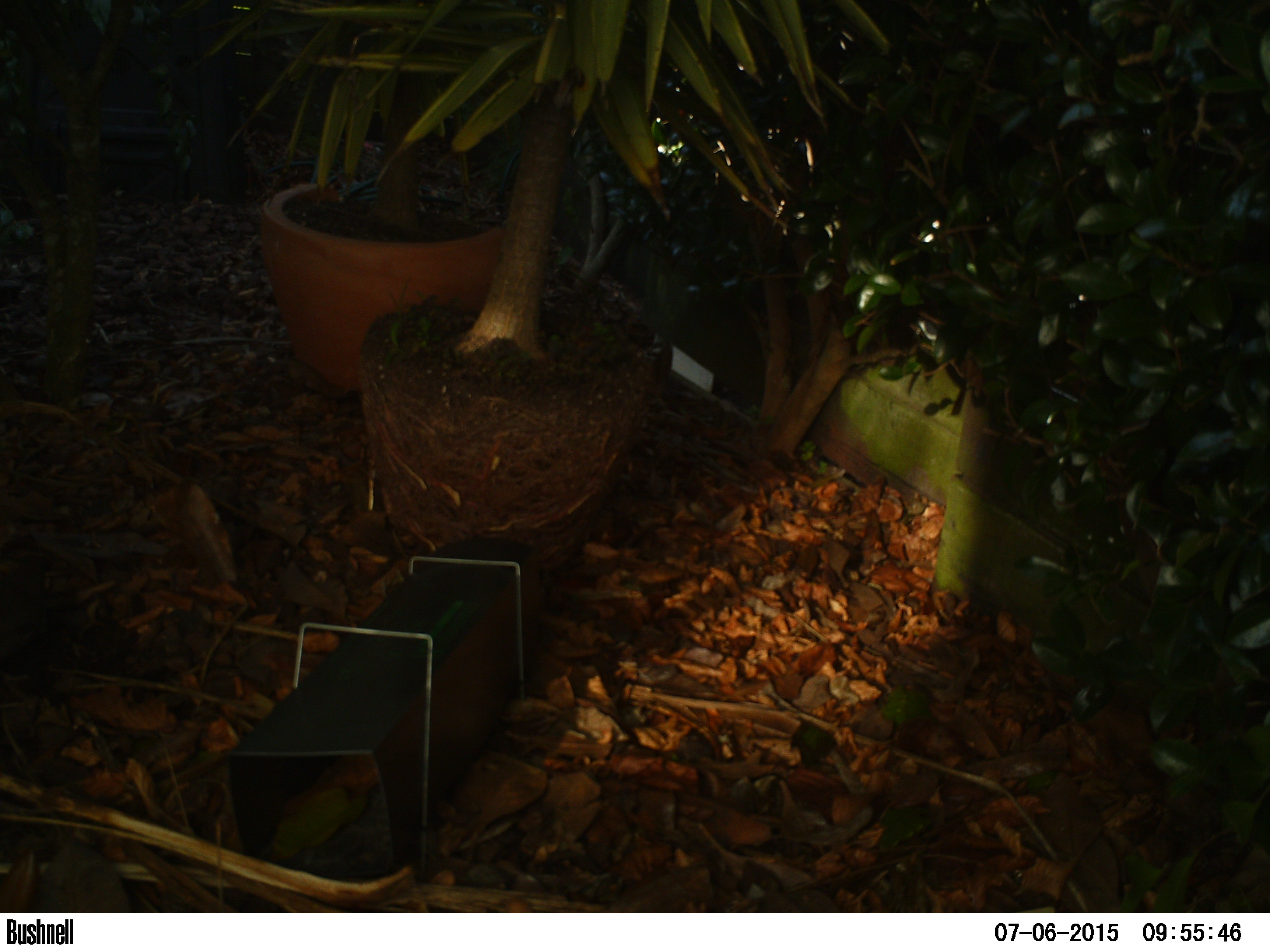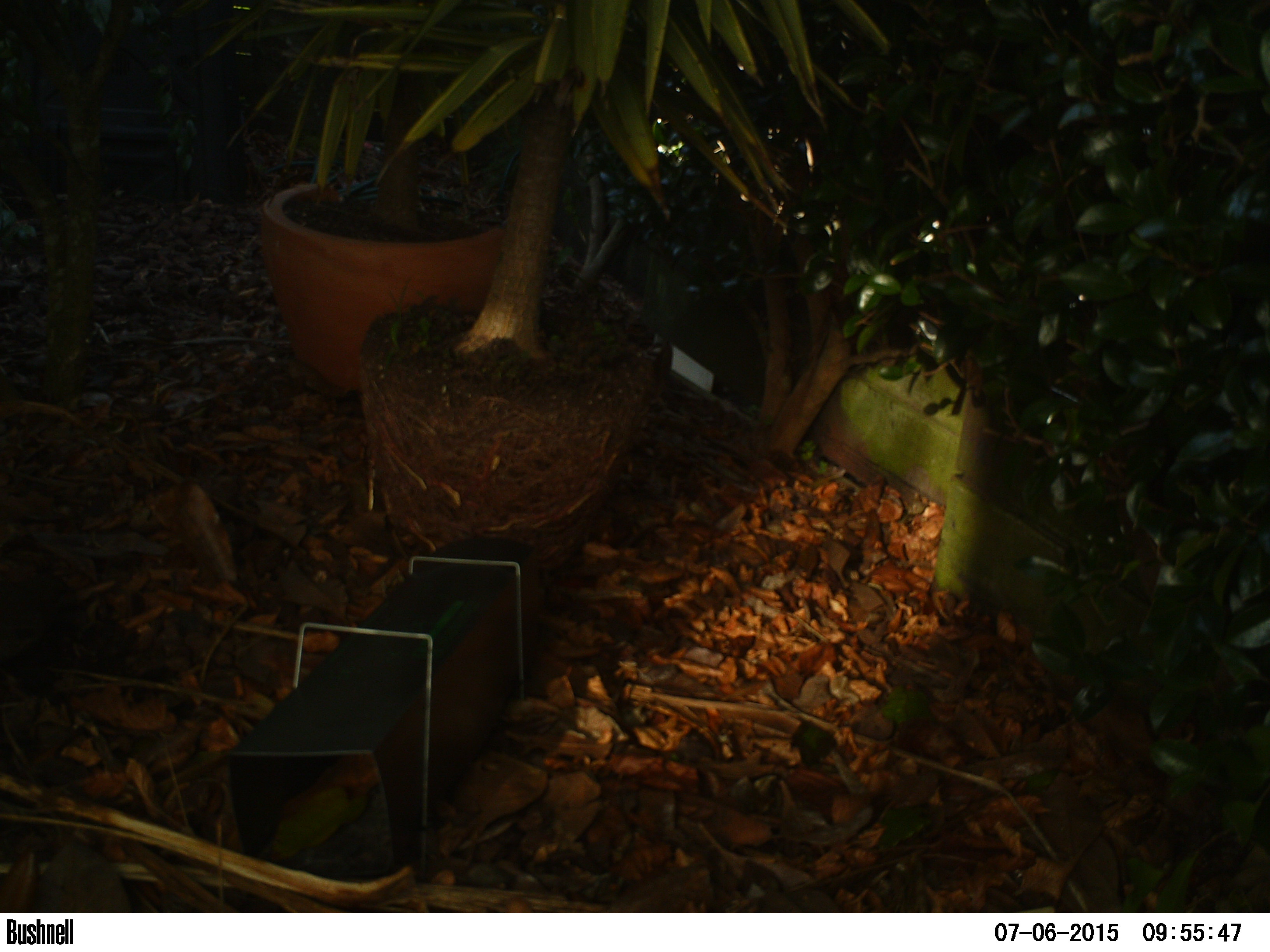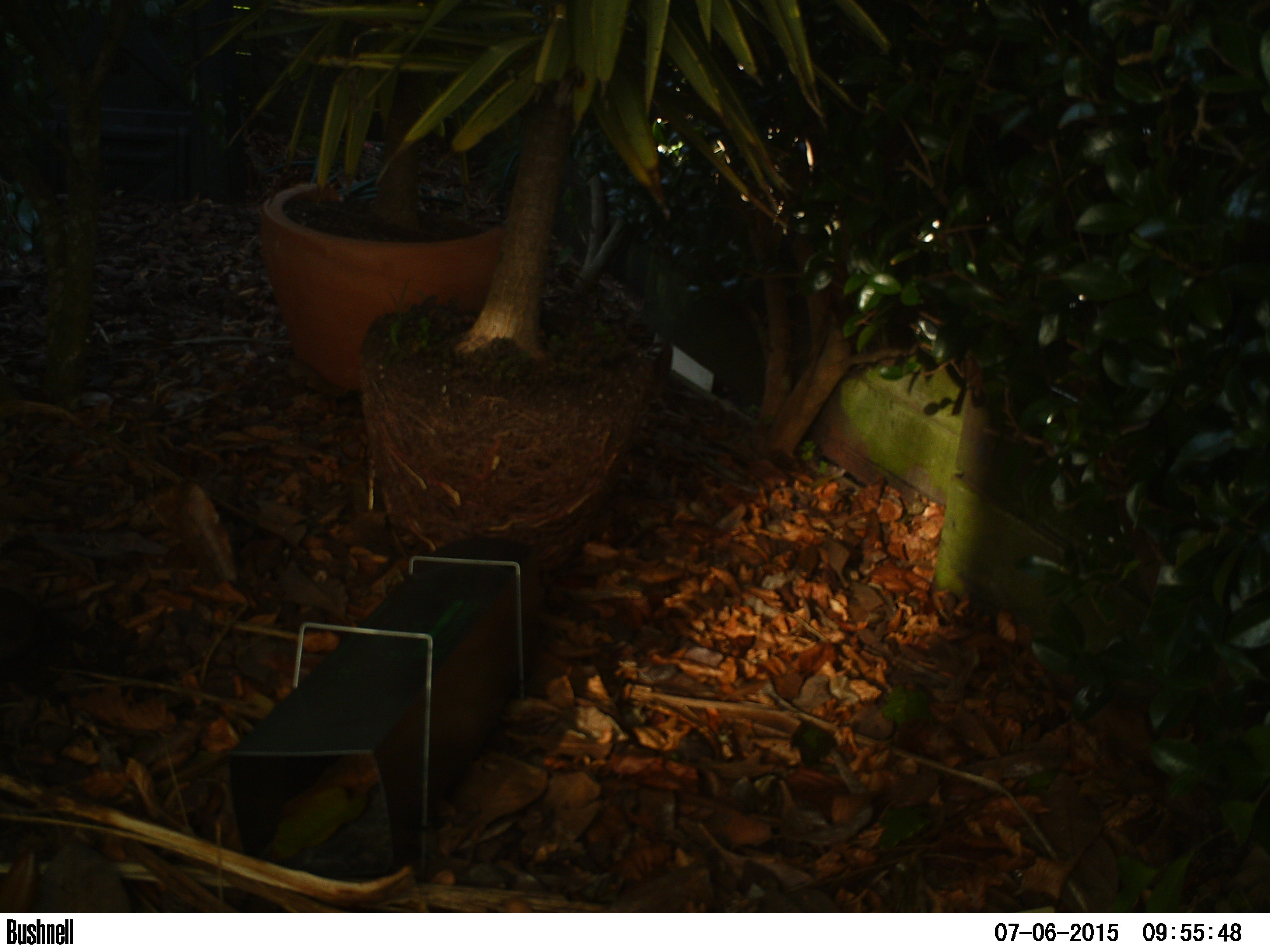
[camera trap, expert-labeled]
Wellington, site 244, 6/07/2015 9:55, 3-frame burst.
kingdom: Animalia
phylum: Chordata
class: Aves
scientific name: Aves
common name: bird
Bird (Aves).